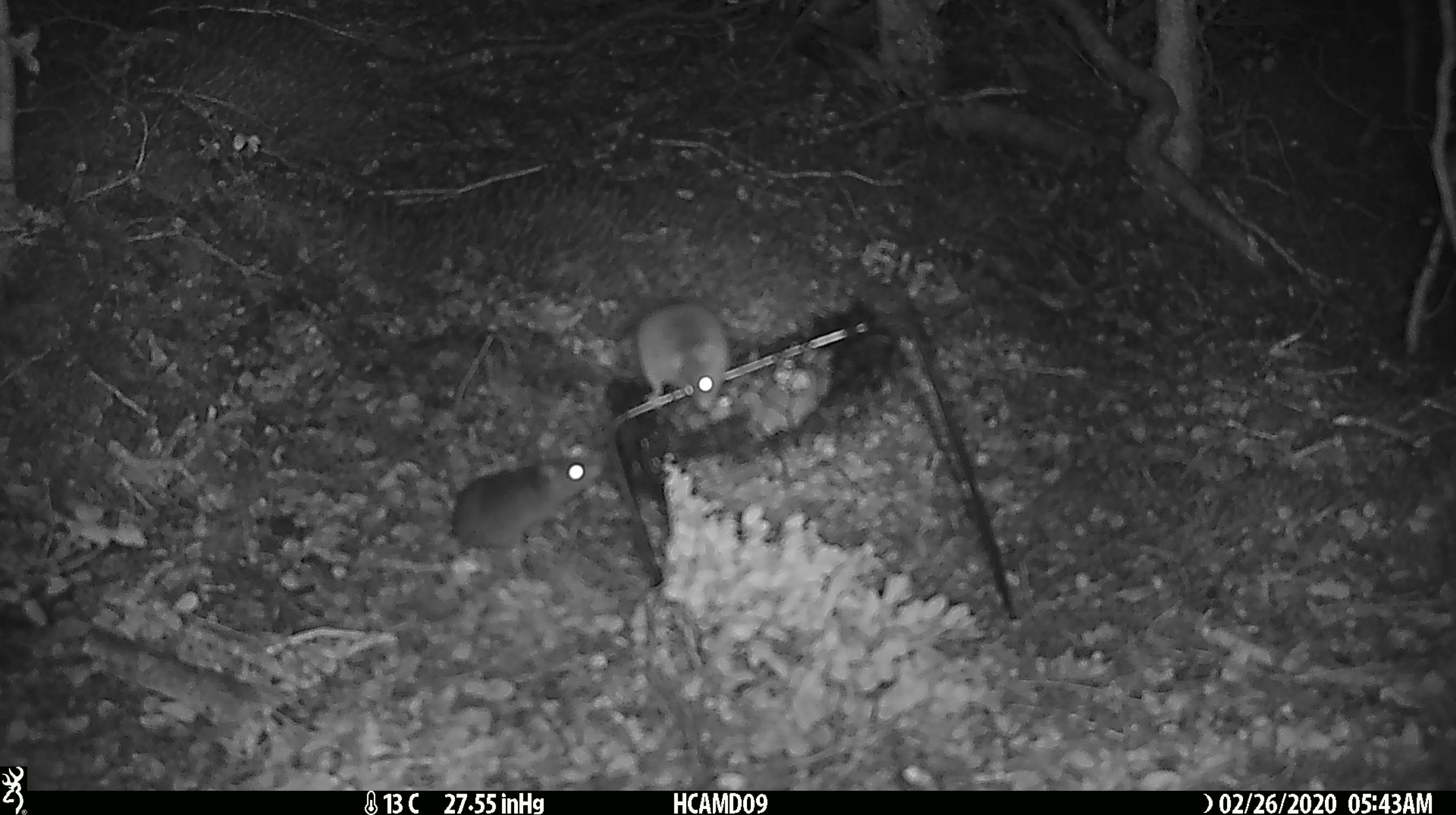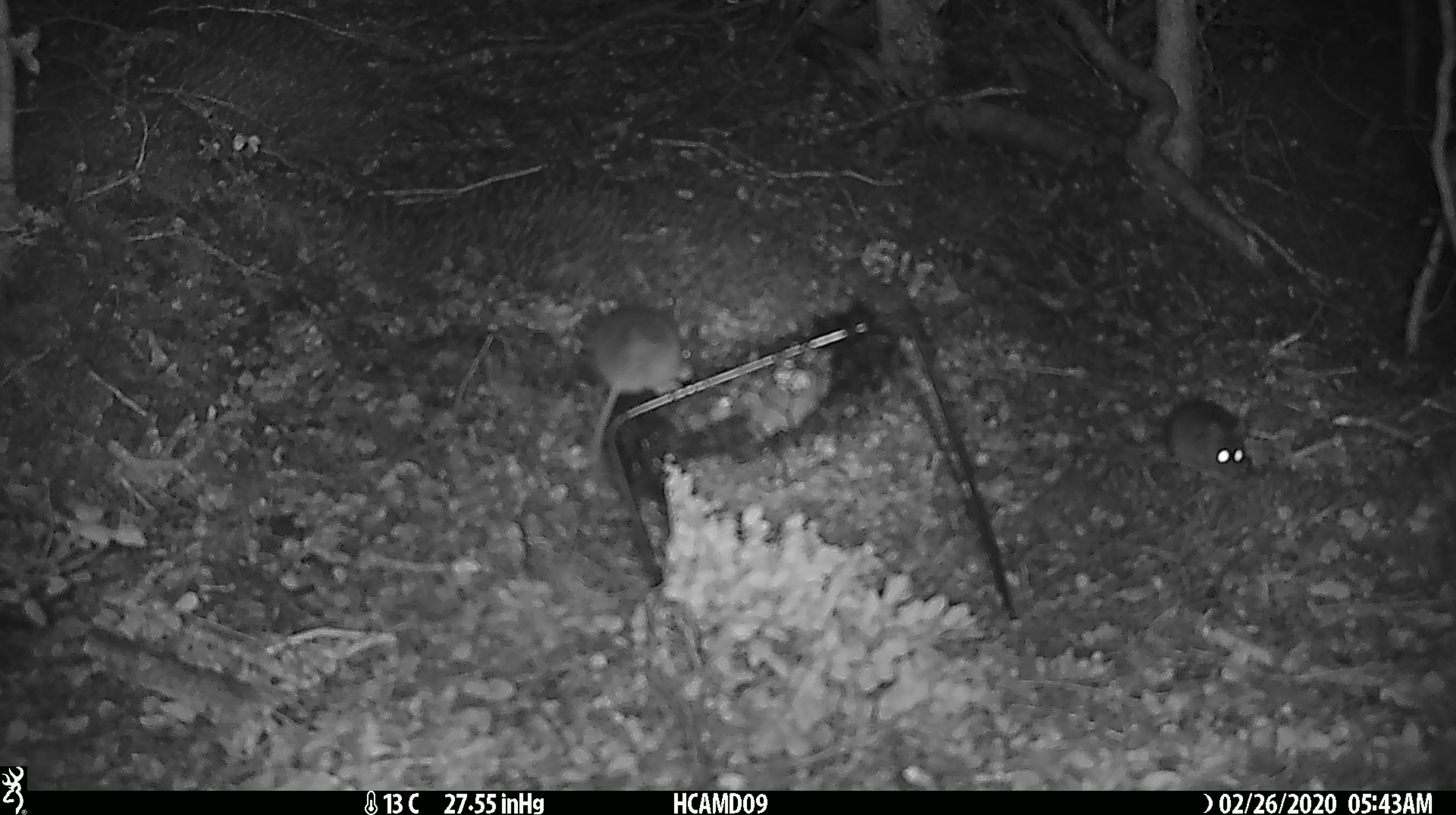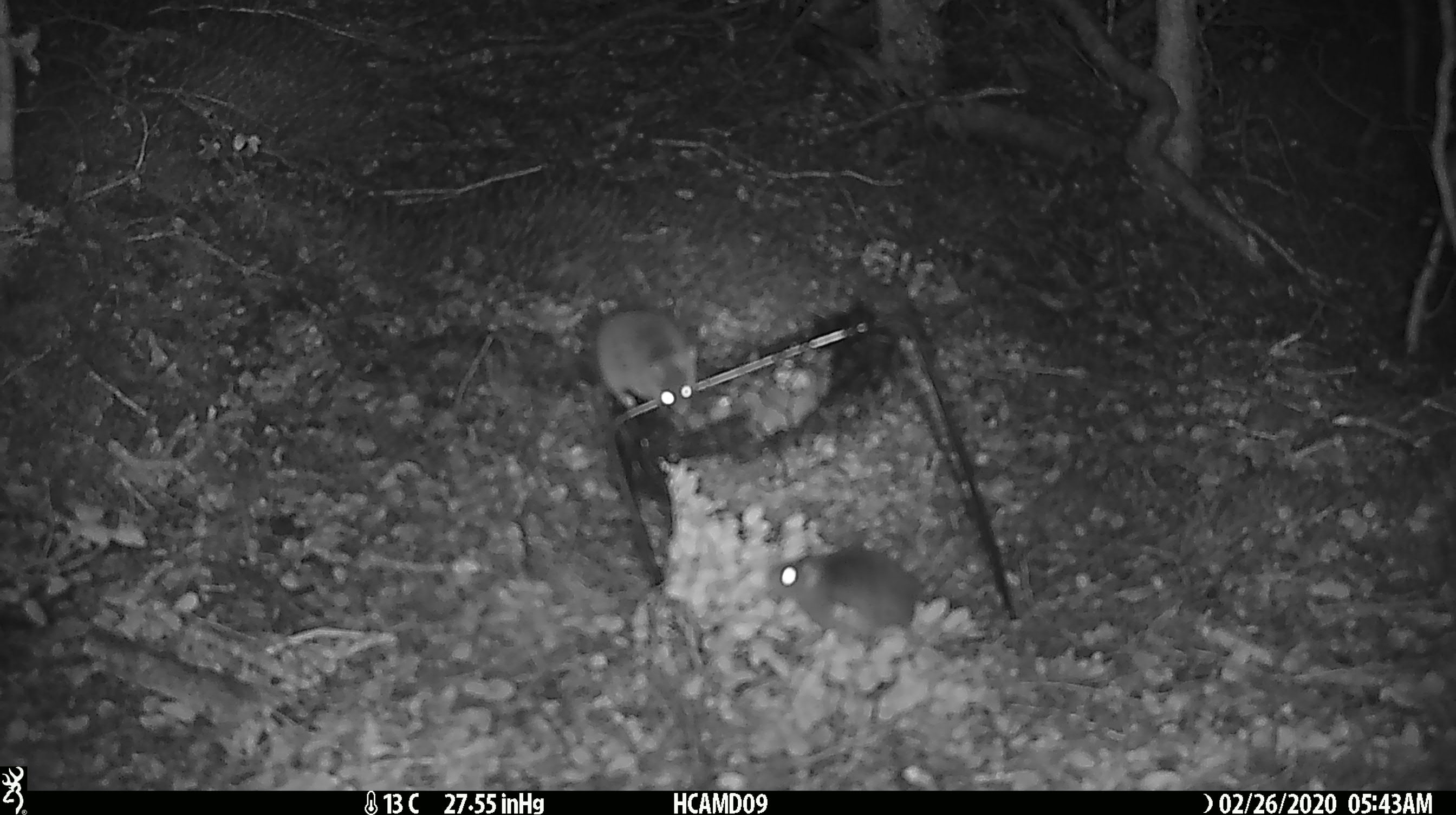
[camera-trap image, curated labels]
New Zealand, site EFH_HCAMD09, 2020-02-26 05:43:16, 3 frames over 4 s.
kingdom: Animalia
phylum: Chordata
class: Mammalia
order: Rodentia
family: Muridae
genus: Mus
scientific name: Mus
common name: mouse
Mouse (Mus).